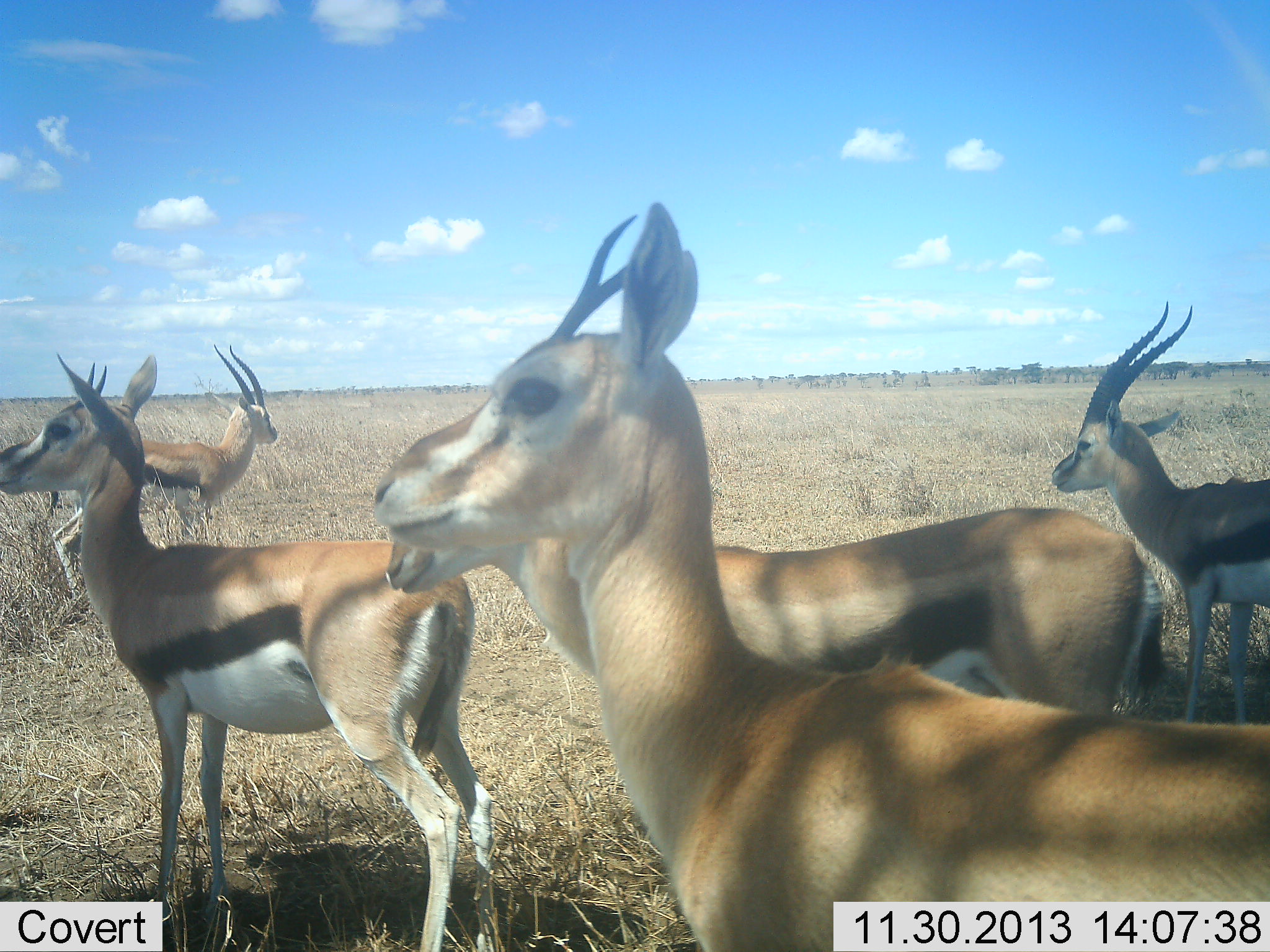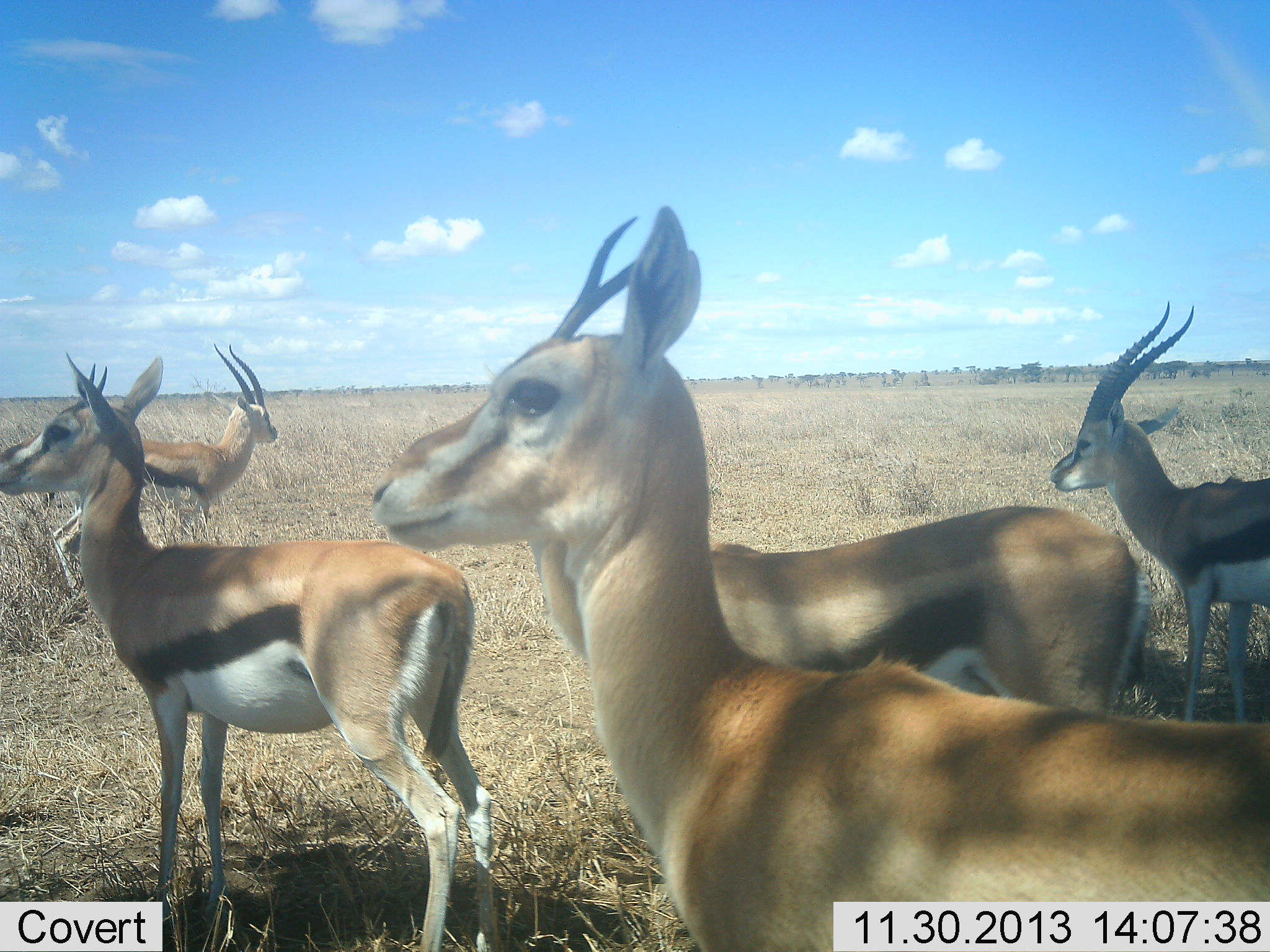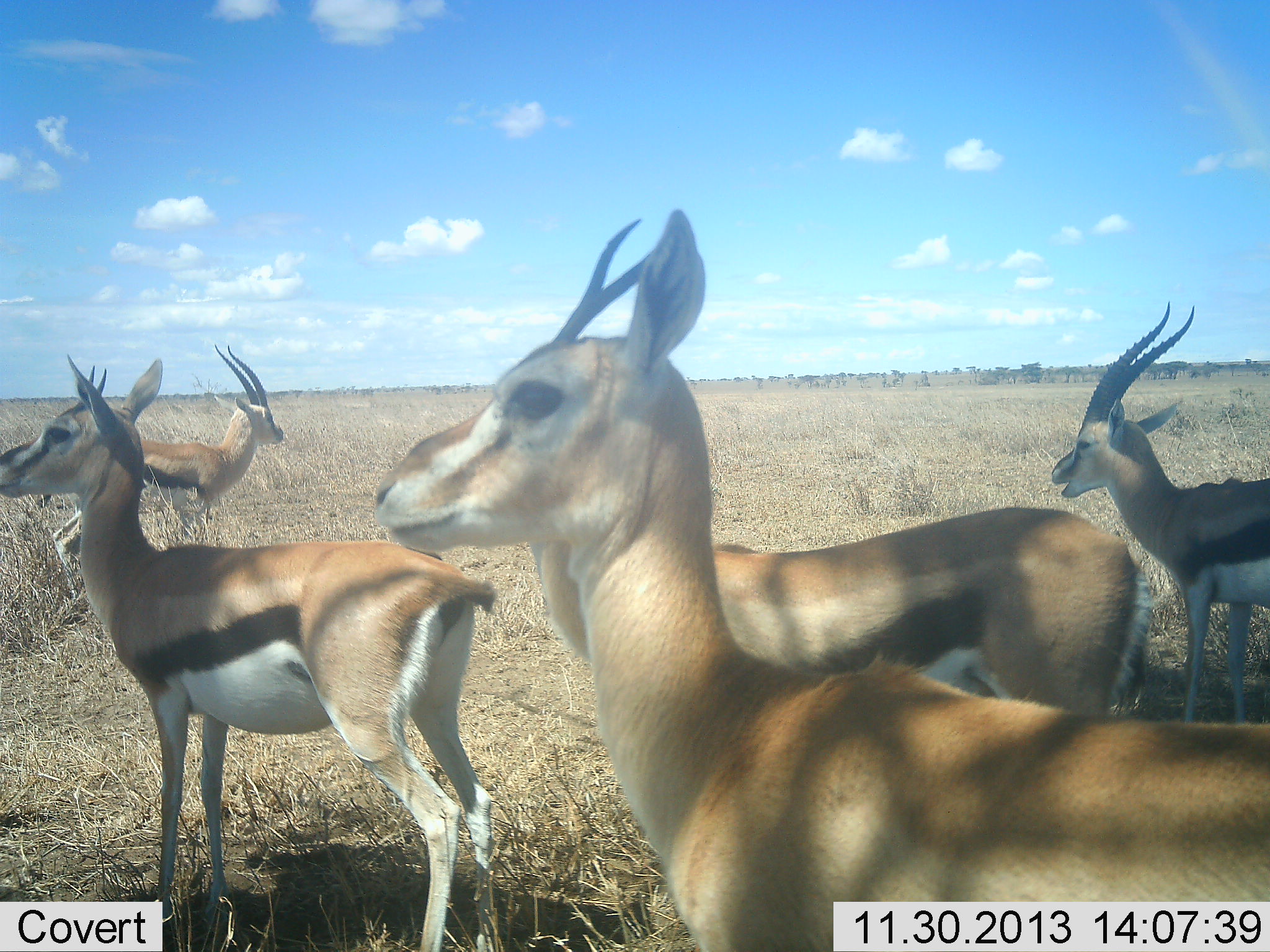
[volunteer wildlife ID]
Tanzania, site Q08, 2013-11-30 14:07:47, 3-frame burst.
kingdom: Animalia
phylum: Chordata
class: Mammalia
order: Artiodactyla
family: Bovidae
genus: Eudorcas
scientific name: Eudorcas thomsonii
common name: thomson's gazelle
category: gazellethomsons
Gazellethomsons (thomson's gazelle) (Eudorcas thomsonii), count 5. Behavior (volunteer vote fractions): standing 100%, resting 0%, moving 0%, interacting 0%. Young present (vote fraction): 0%. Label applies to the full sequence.